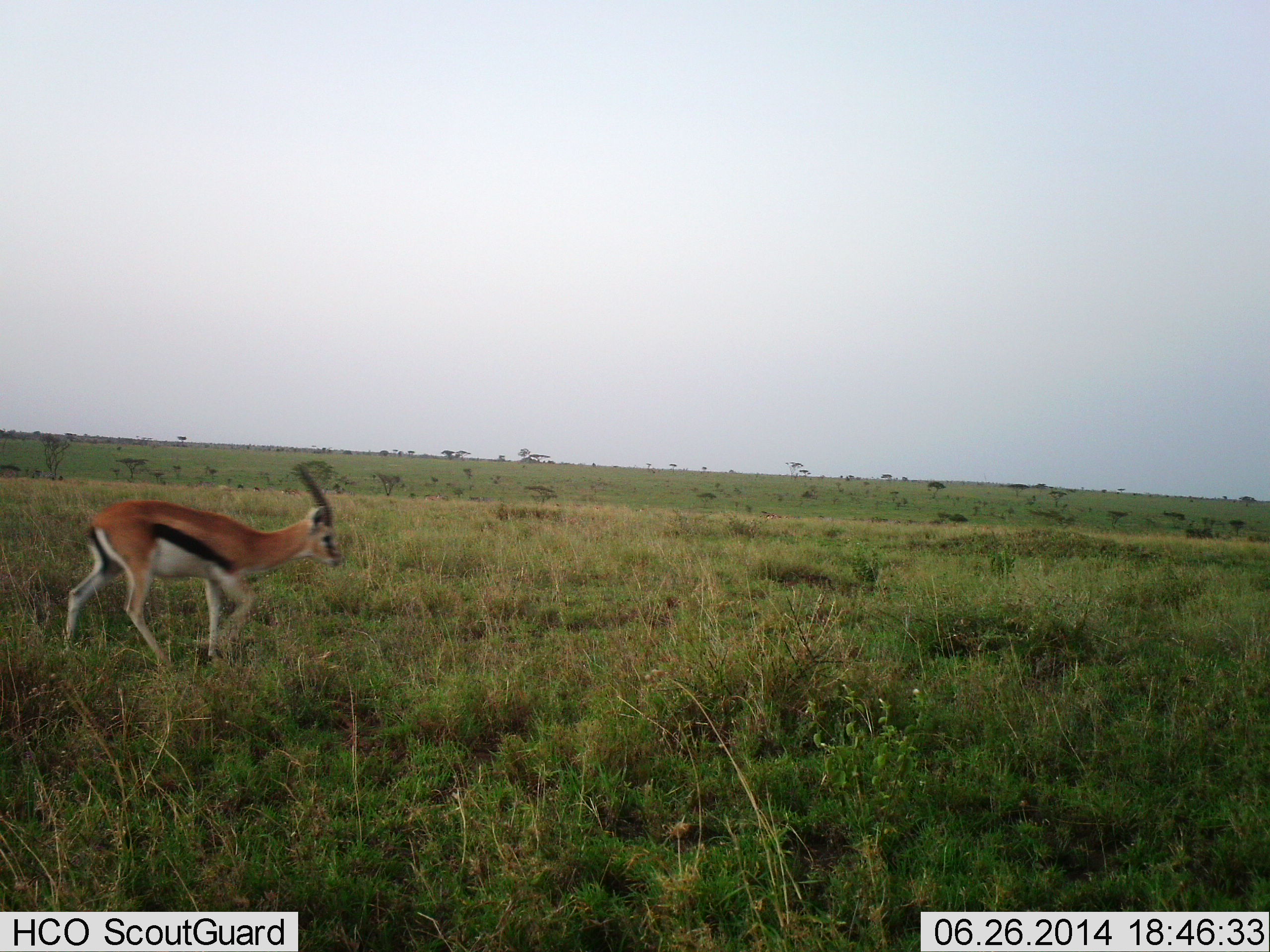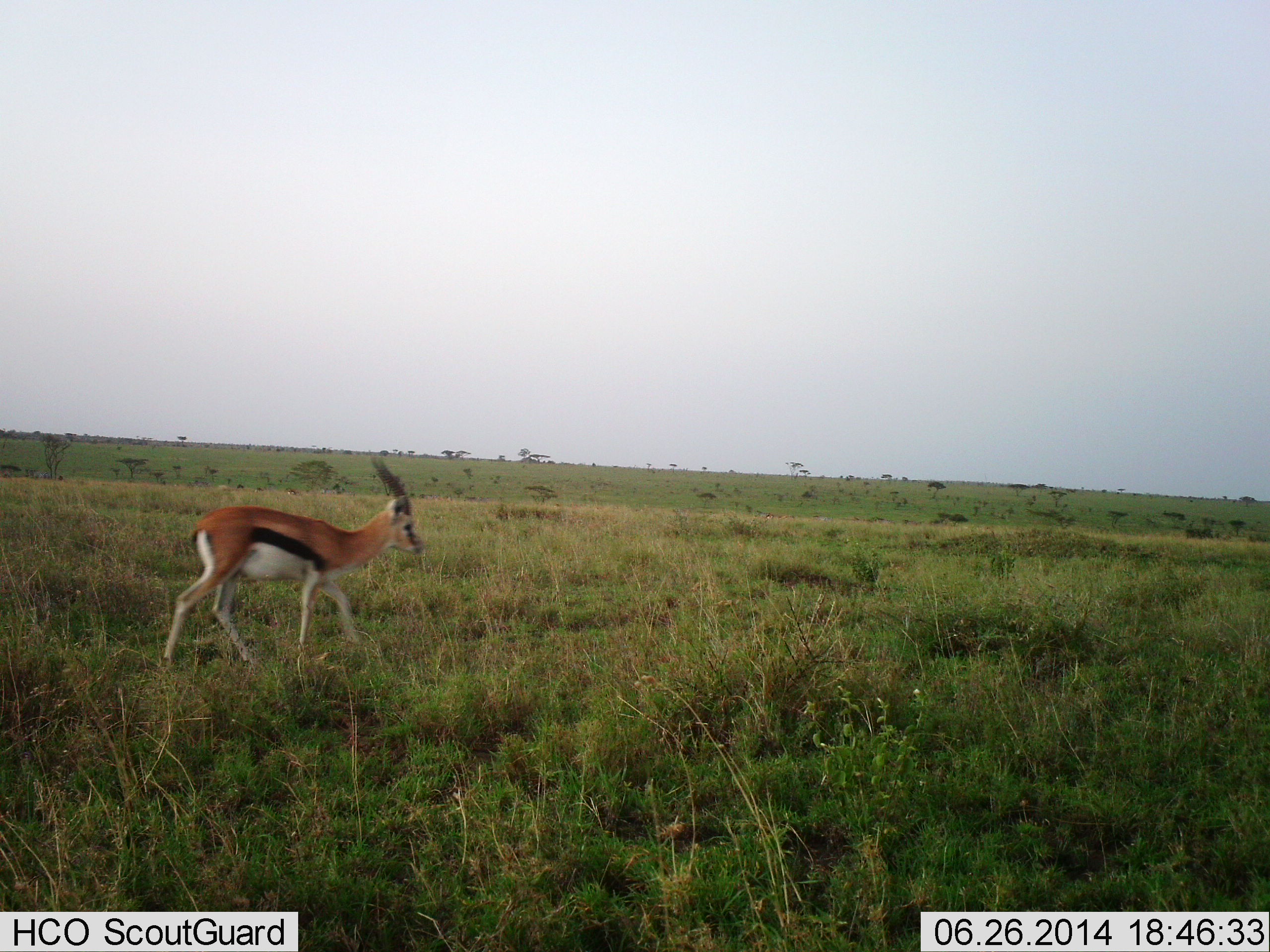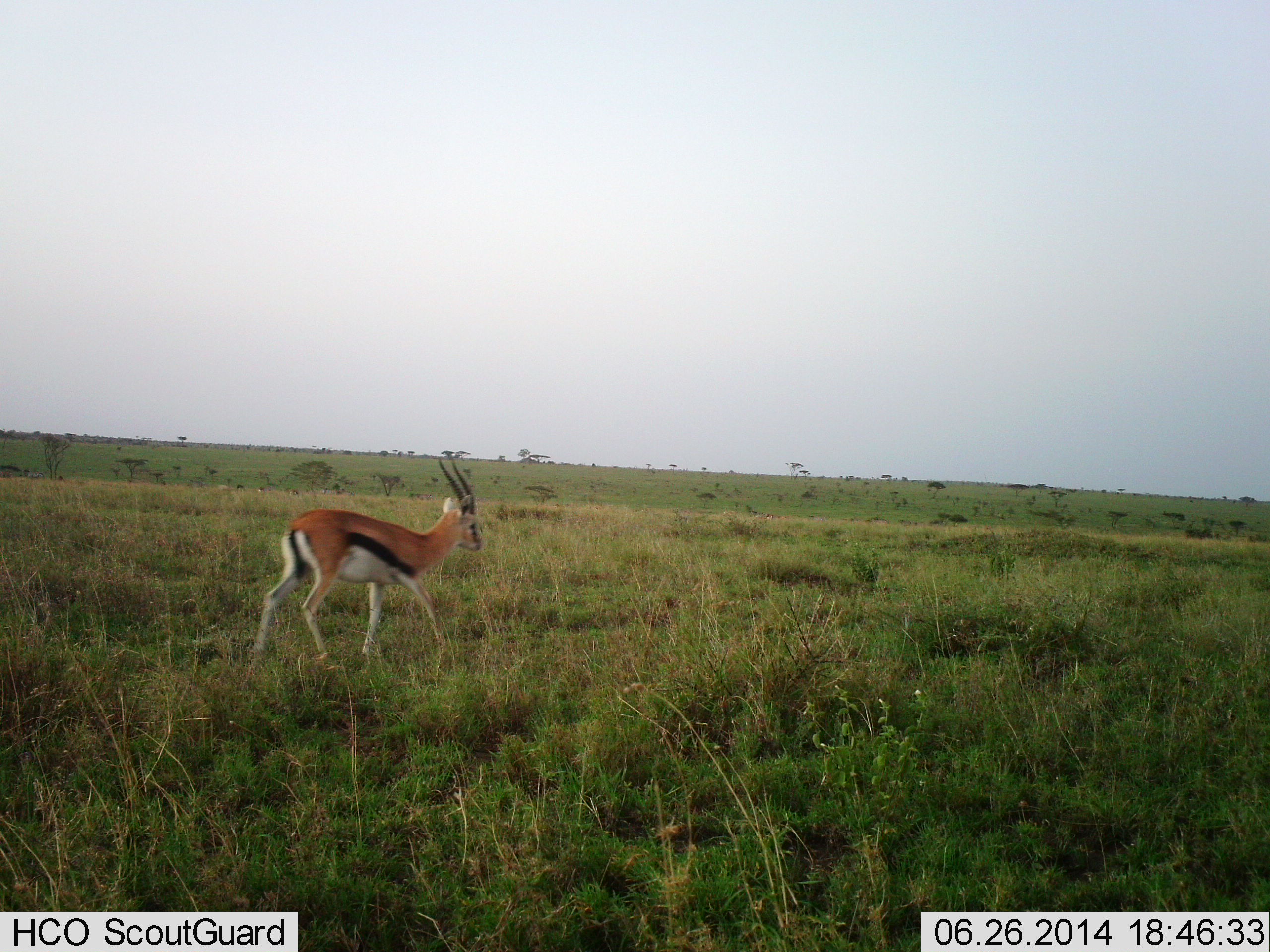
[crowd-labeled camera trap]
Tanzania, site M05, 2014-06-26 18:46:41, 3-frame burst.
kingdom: Animalia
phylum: Chordata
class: Mammalia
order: Artiodactyla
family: Bovidae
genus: Eudorcas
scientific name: Eudorcas thomsonii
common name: thomson's gazelle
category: gazellethomsons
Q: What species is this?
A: Gazellethomsons (thomson's gazelle) (Eudorcas thomsonii).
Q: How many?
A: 1.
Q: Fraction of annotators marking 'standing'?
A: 0%.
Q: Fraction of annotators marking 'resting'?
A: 0%.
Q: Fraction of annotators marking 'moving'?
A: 100%.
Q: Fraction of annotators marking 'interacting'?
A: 0%.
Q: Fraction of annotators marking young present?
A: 0%.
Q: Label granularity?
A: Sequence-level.